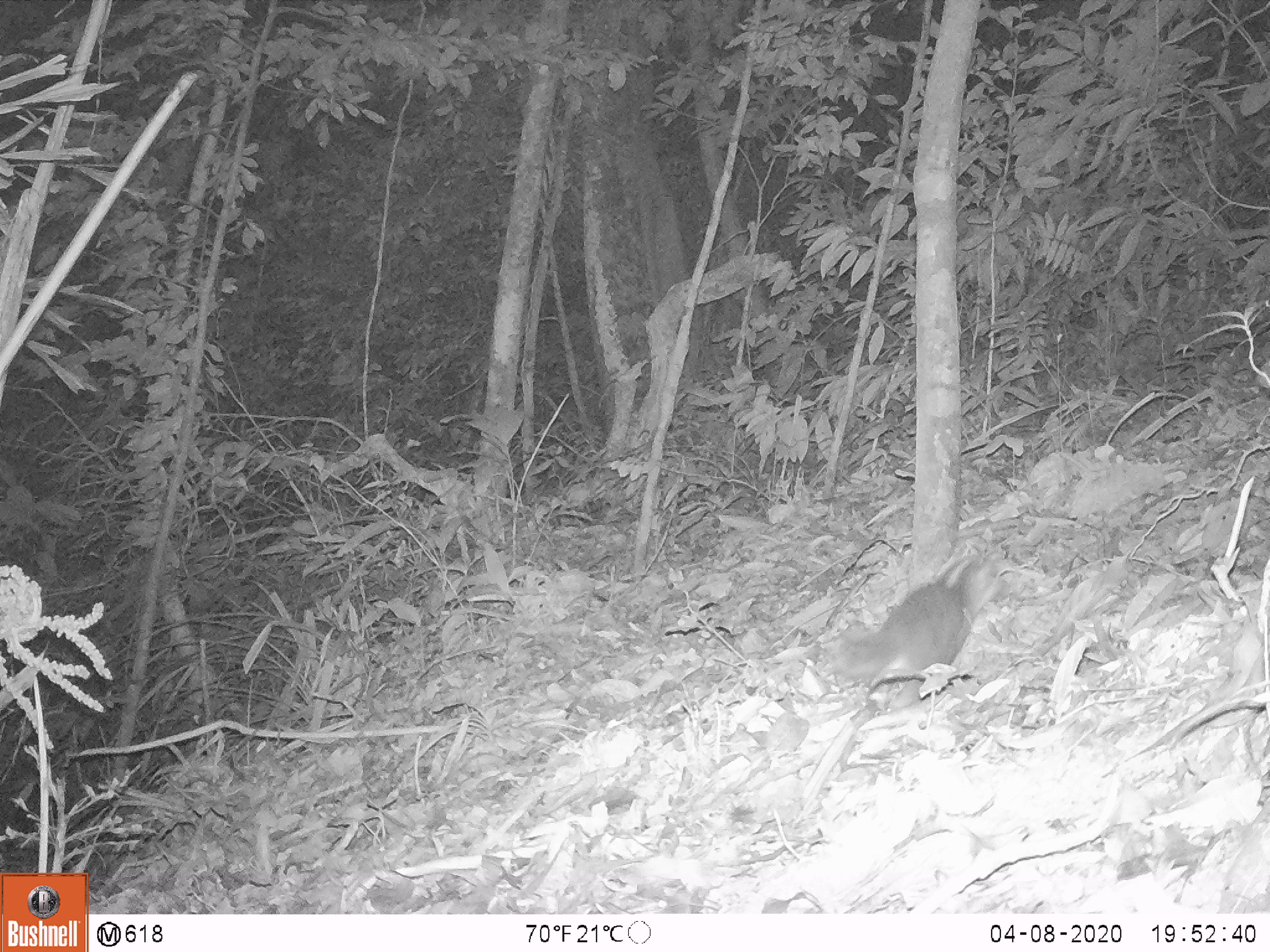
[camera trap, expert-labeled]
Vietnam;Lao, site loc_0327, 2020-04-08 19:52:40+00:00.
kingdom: Animalia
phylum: Chordata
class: Mammalia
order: Carnivora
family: Mustelidae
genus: Melogale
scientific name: Melogale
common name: ferret badger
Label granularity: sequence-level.